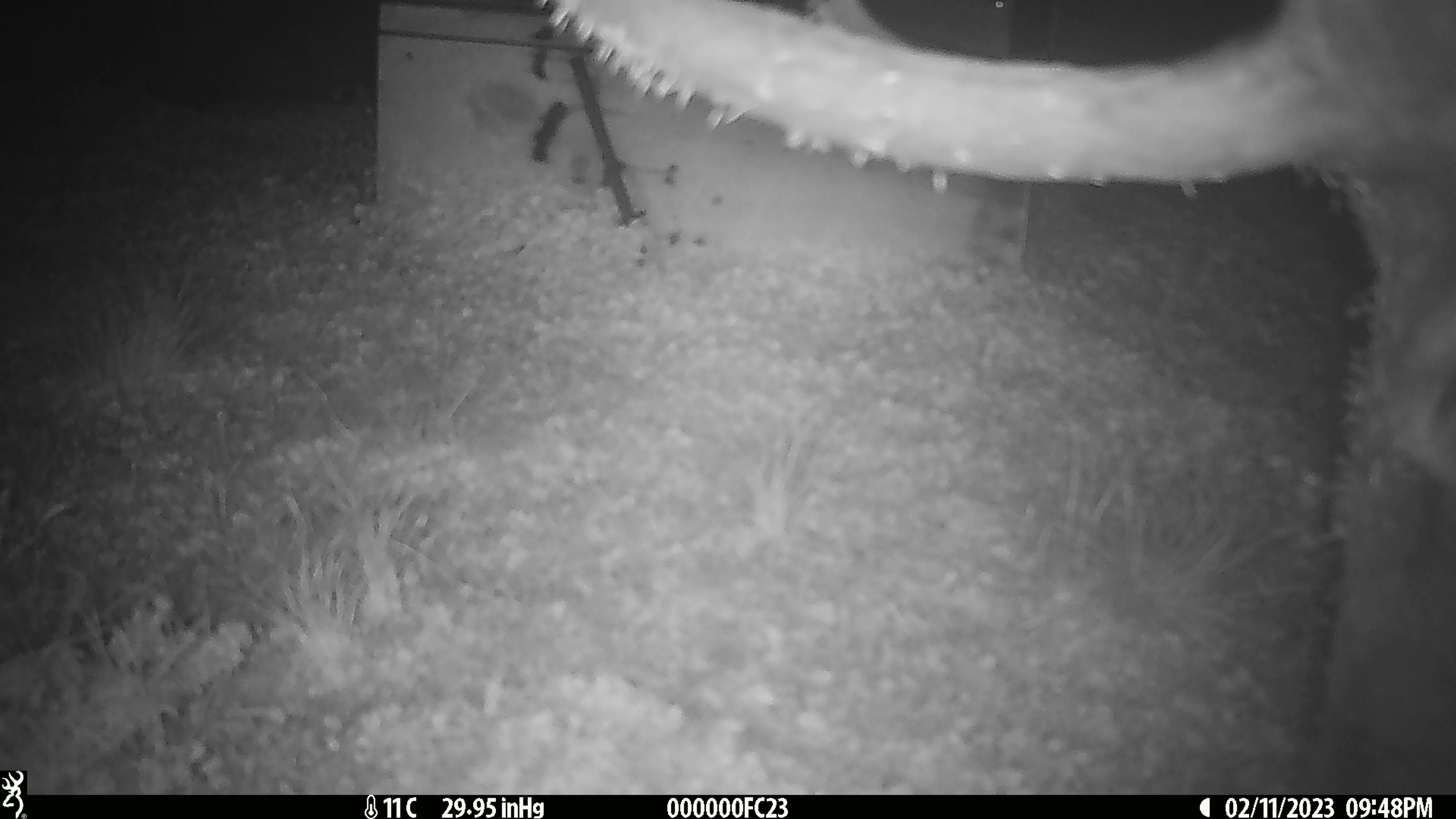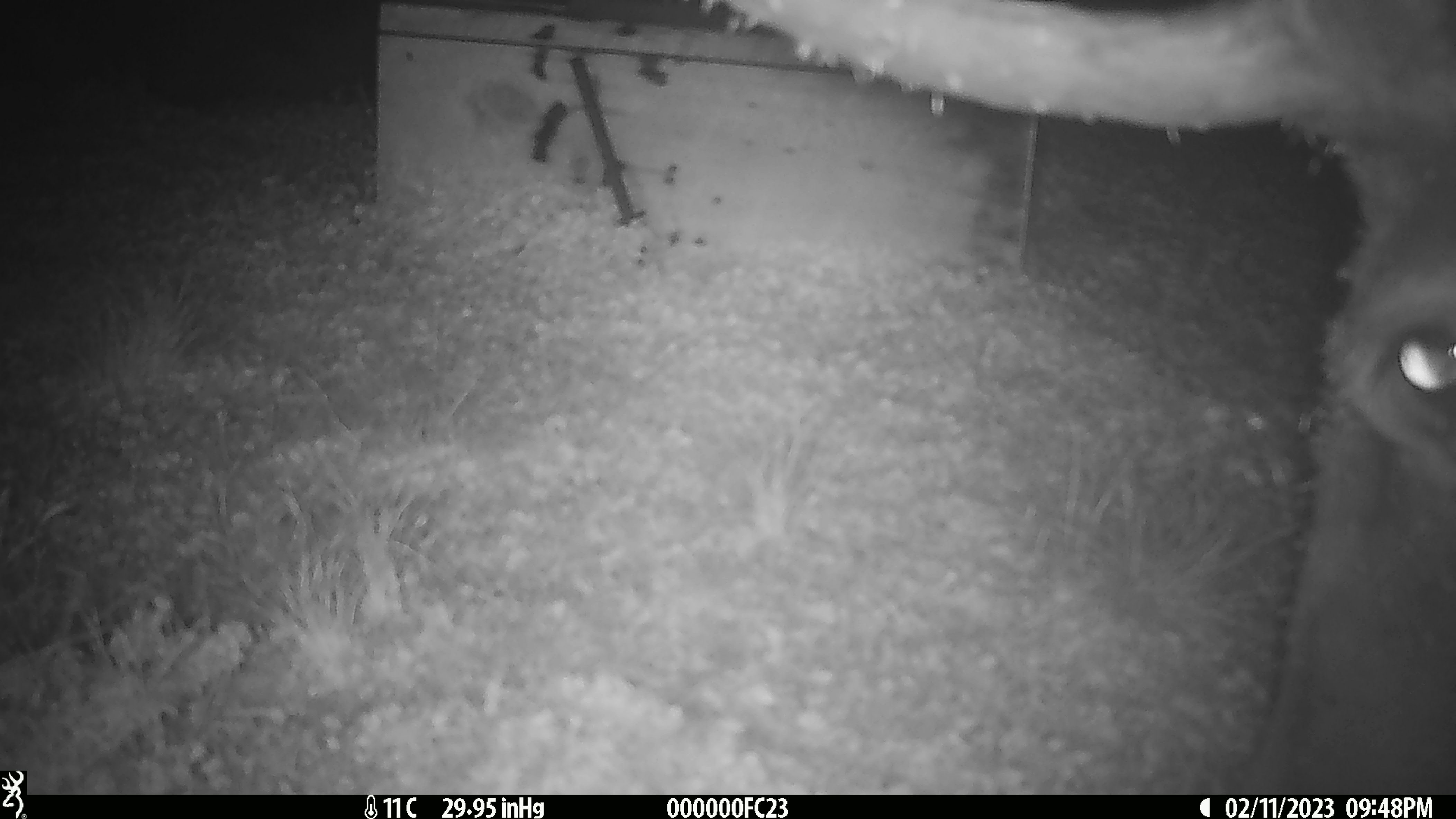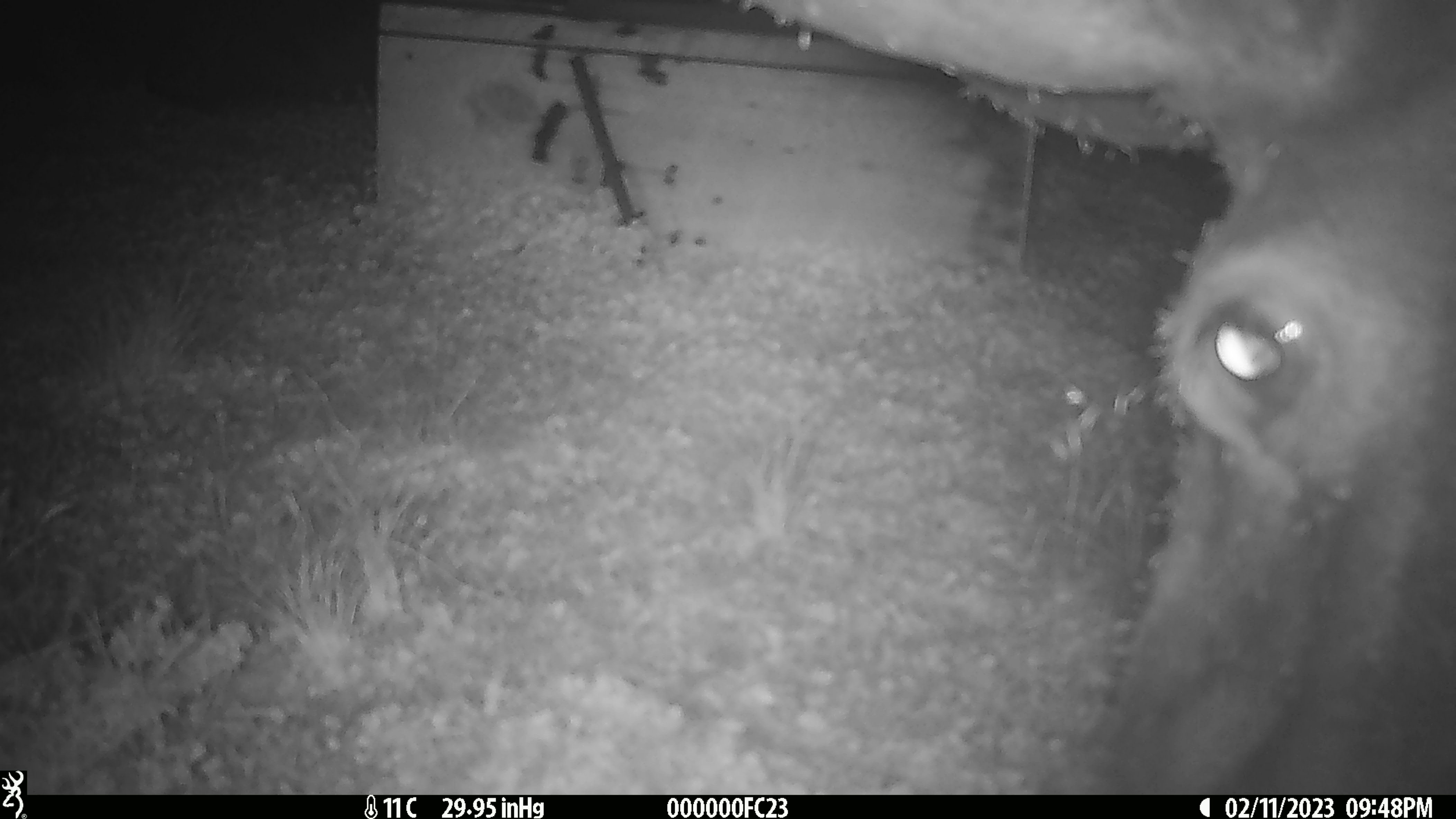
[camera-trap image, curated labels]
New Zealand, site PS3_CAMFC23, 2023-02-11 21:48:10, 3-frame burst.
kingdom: Animalia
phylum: Chordata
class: Mammalia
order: Artiodactyla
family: Cervidae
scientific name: Cervidae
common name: deer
Deer (Cervidae).